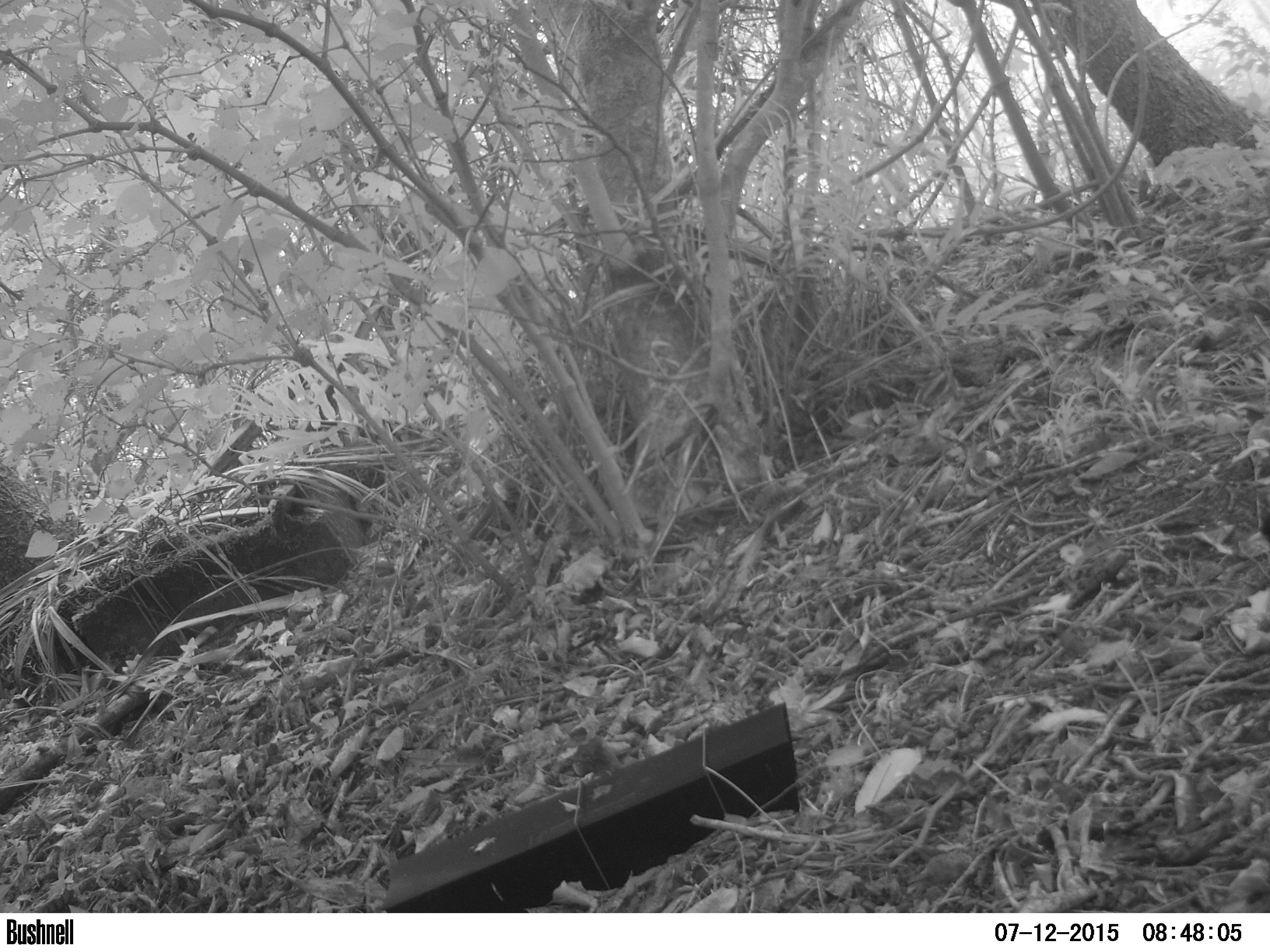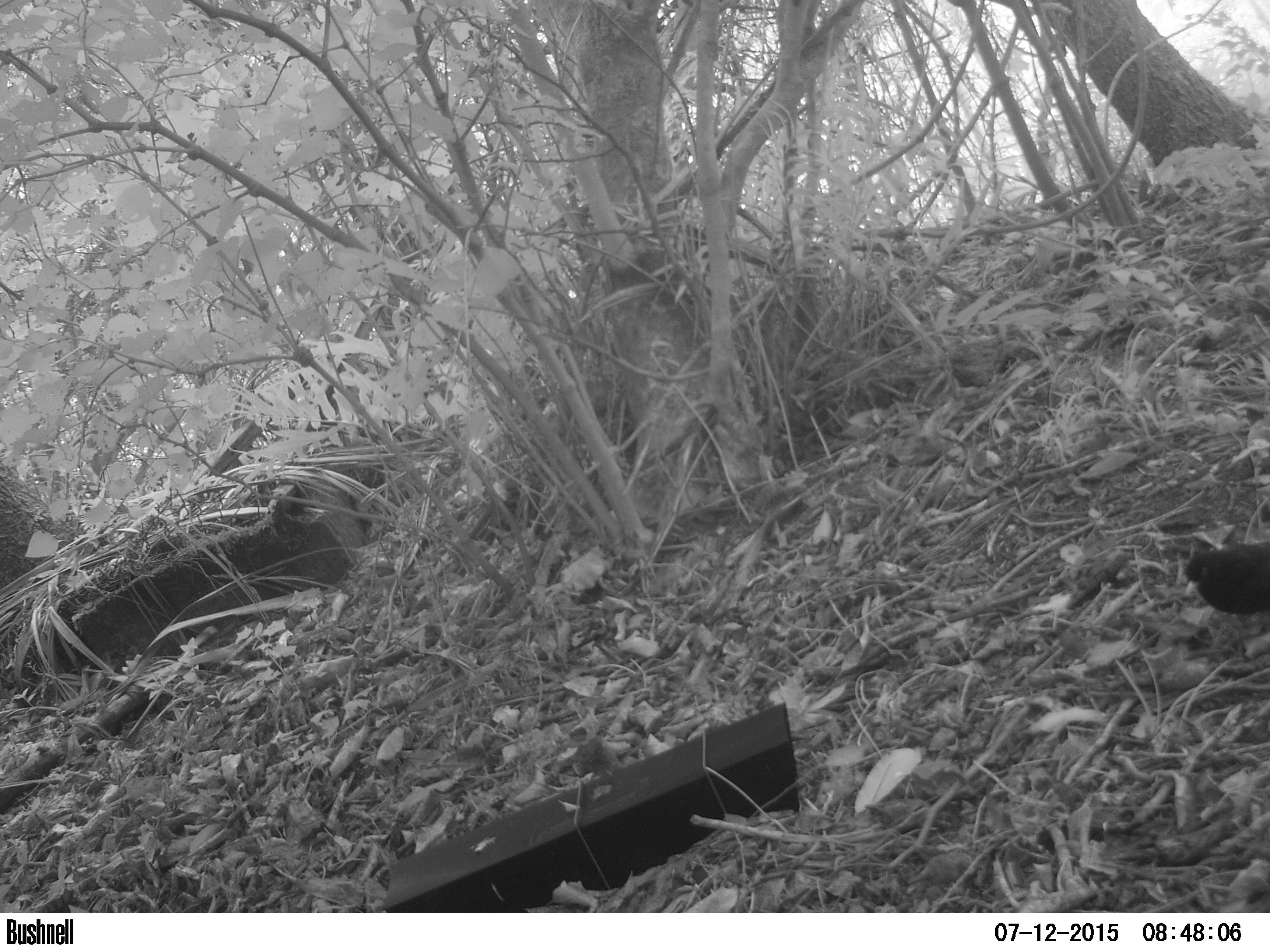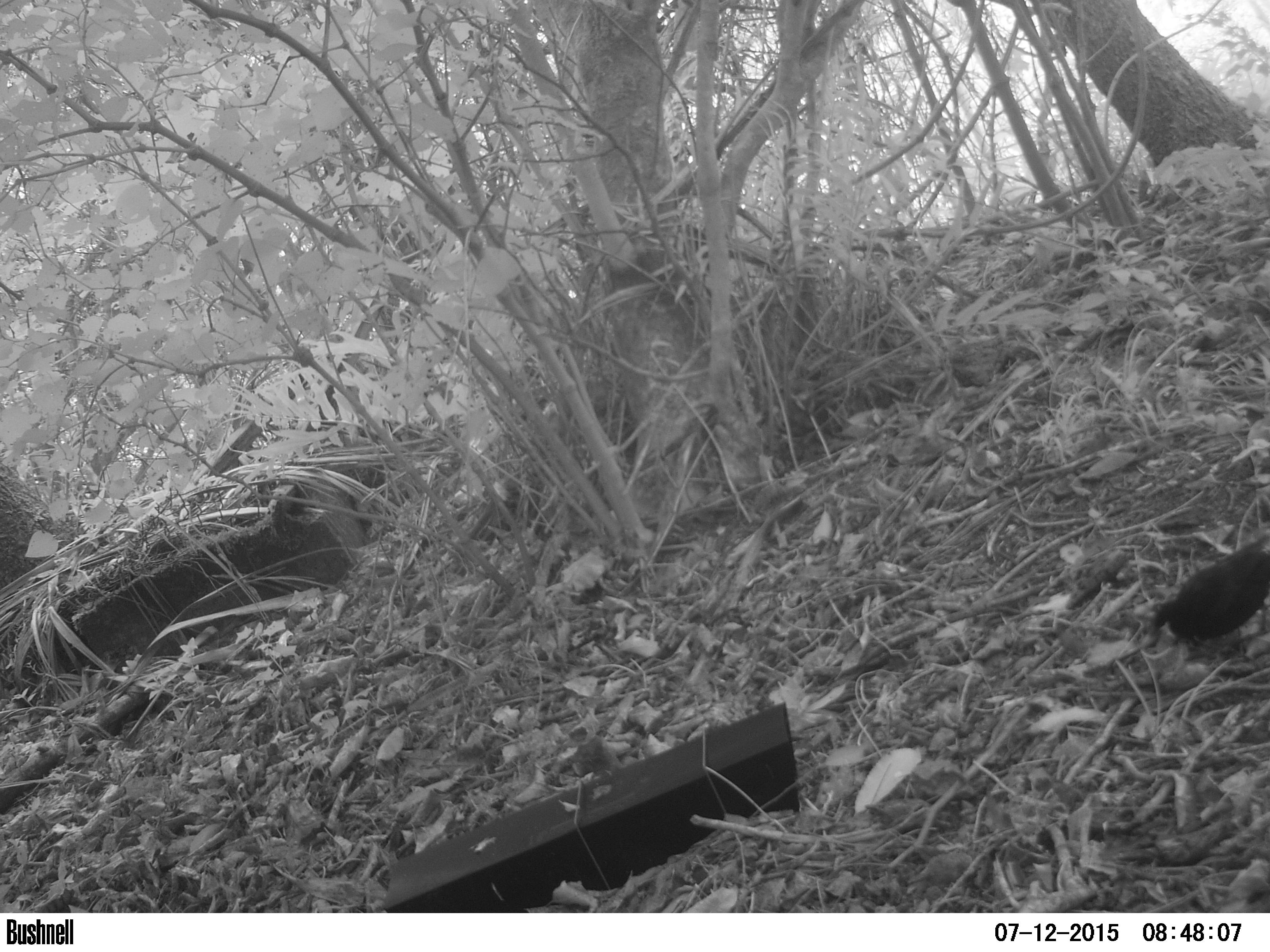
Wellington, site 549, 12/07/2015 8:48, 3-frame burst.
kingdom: Animalia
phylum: Chordata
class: Aves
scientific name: Aves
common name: bird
Bird (Aves).